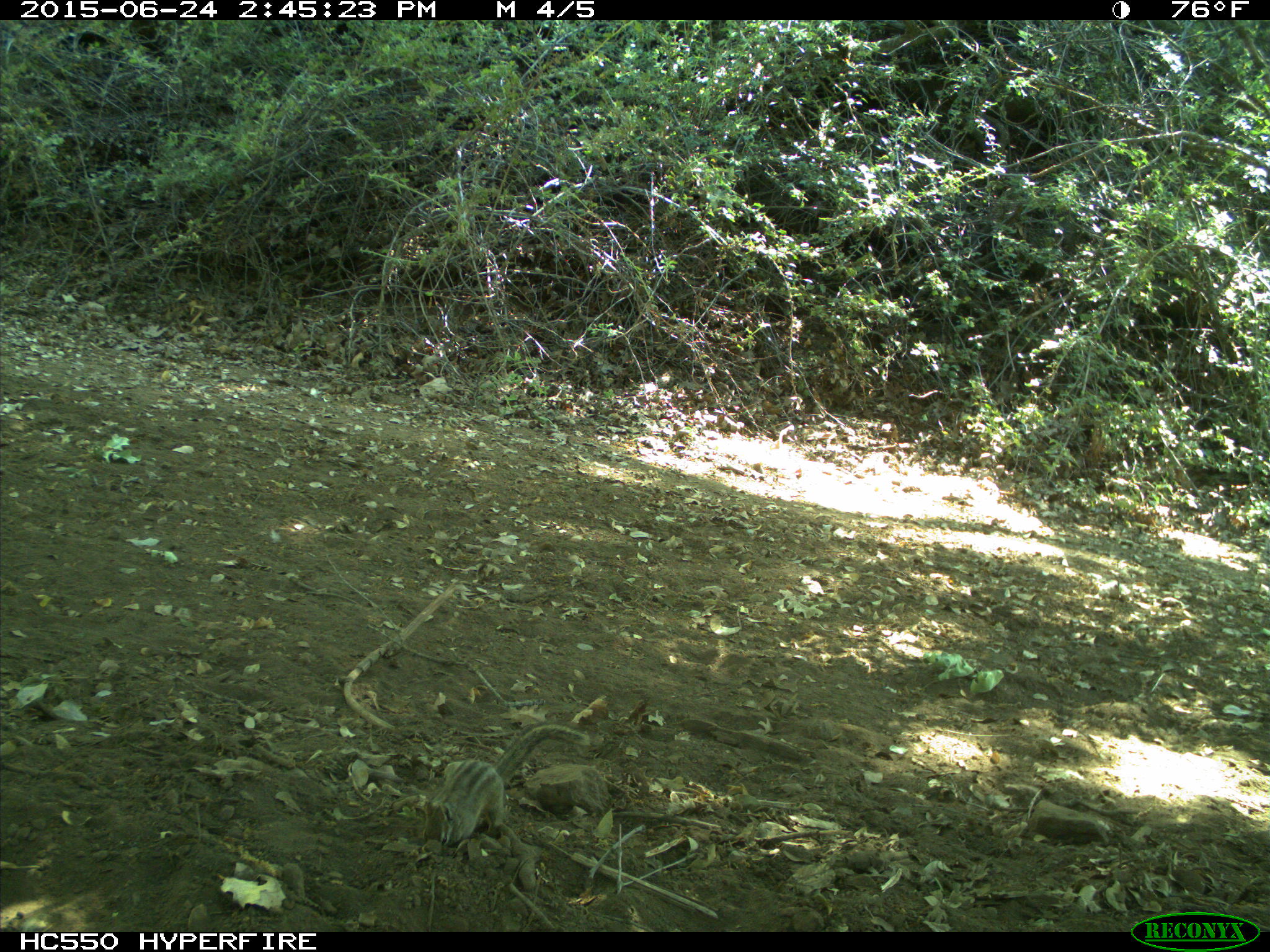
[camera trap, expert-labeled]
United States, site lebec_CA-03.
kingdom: Animalia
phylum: Chordata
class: Mammalia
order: Rodentia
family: Sciuridae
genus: Tamias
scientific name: Tamias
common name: chipmunk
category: unidentified chipmunk